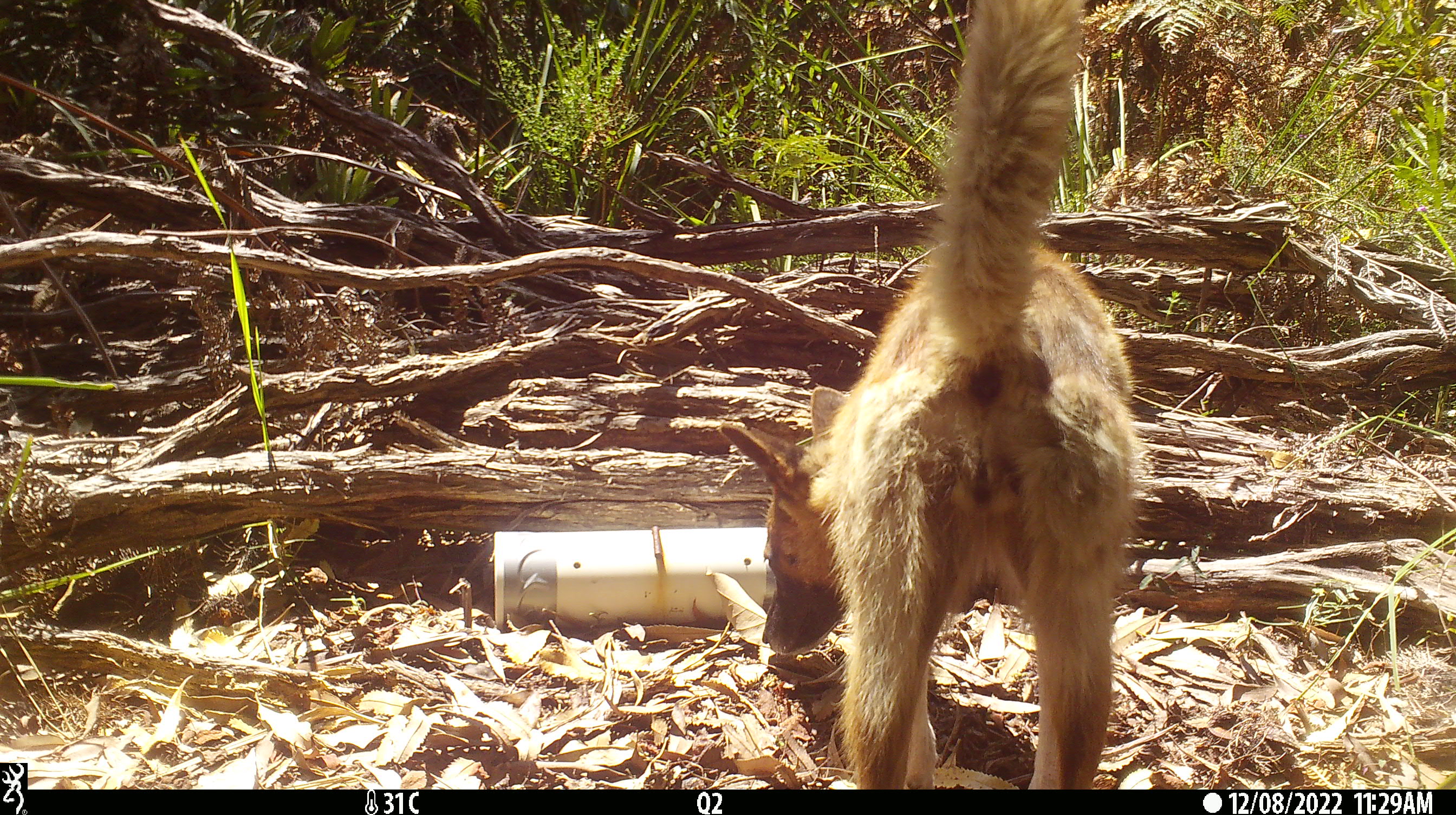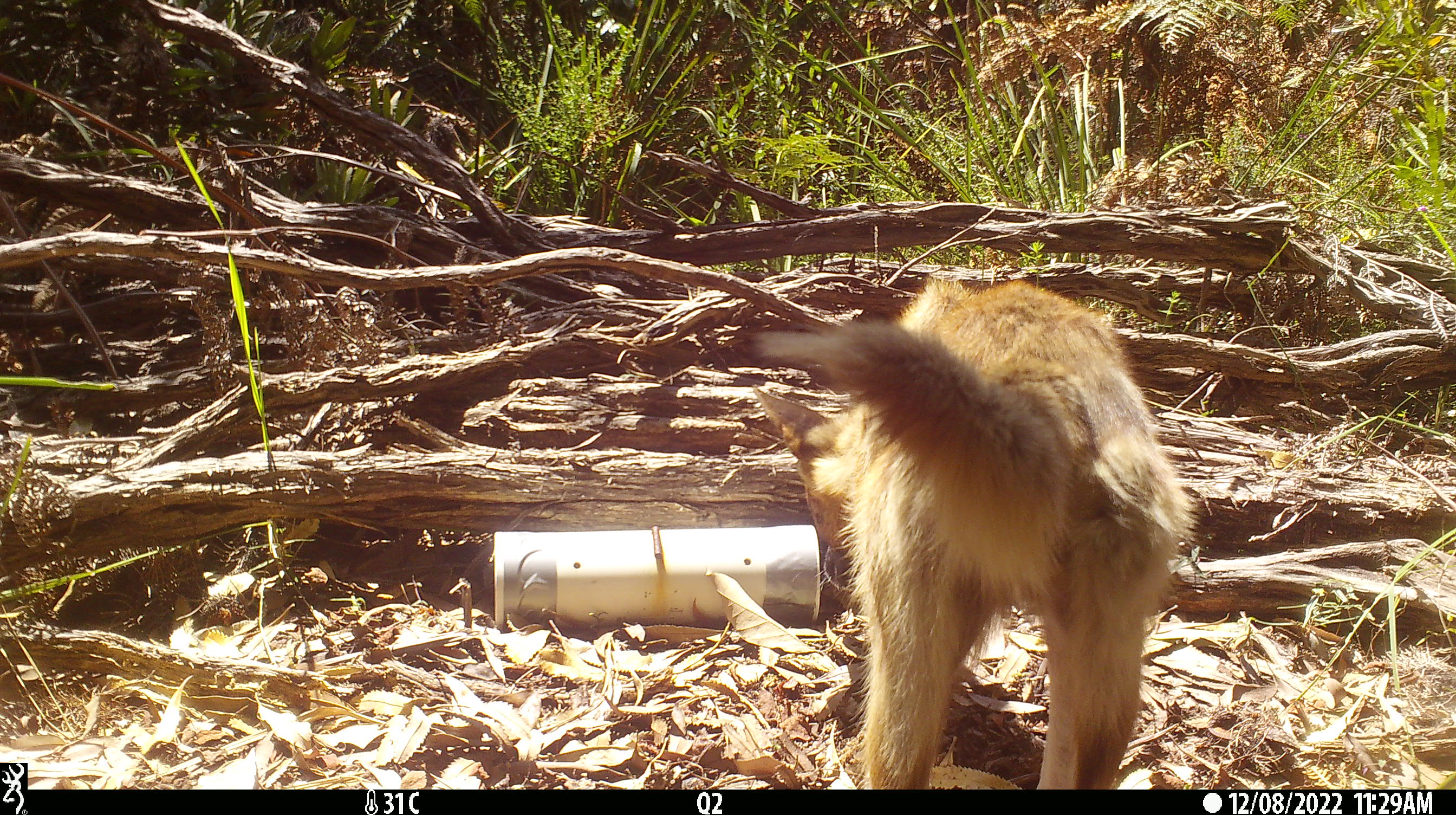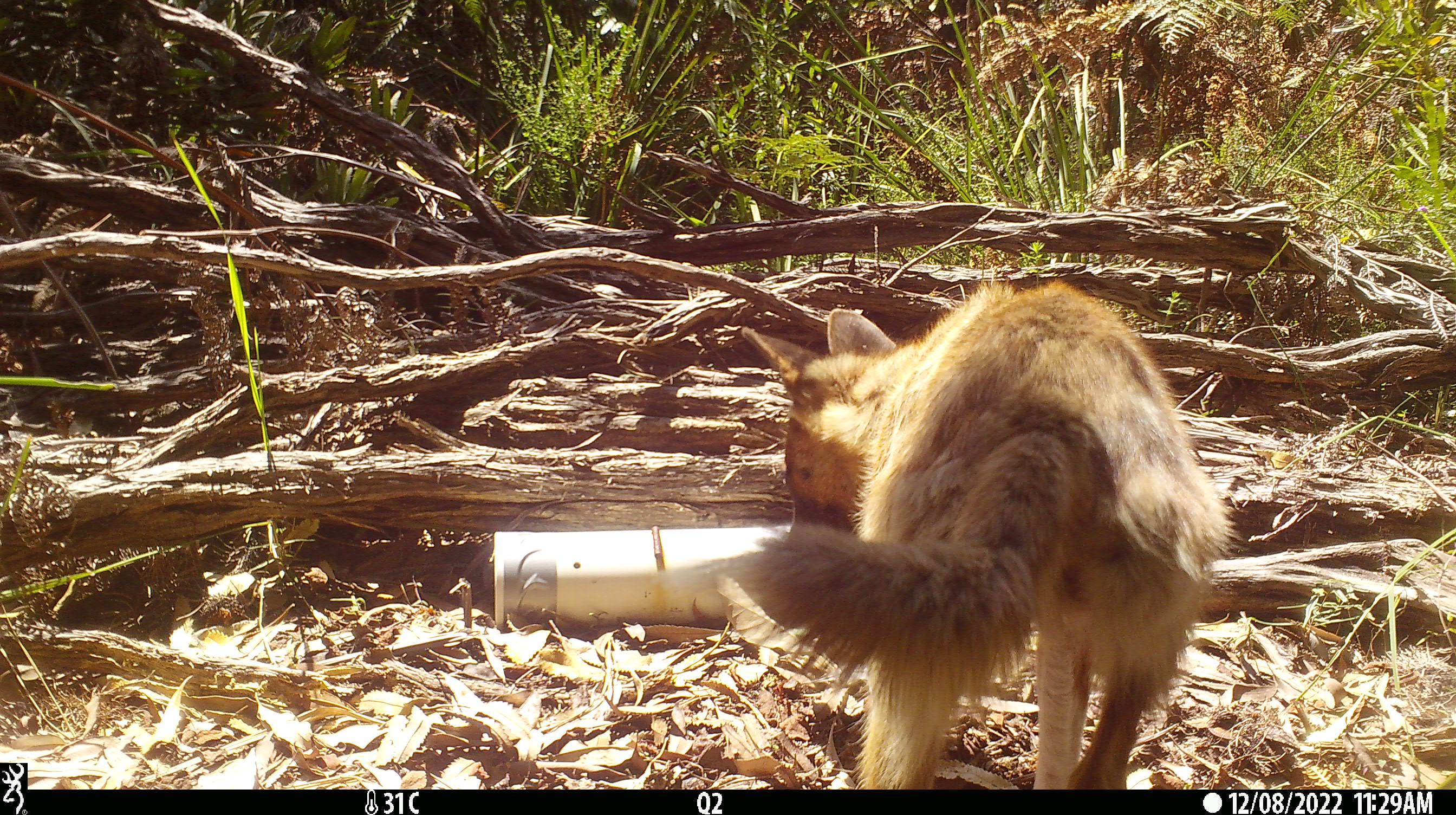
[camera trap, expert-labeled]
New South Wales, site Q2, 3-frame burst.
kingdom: Animalia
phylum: Chordata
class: Mammalia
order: Carnivora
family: Canidae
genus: Canis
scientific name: Canis familiaris dingo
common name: dingo